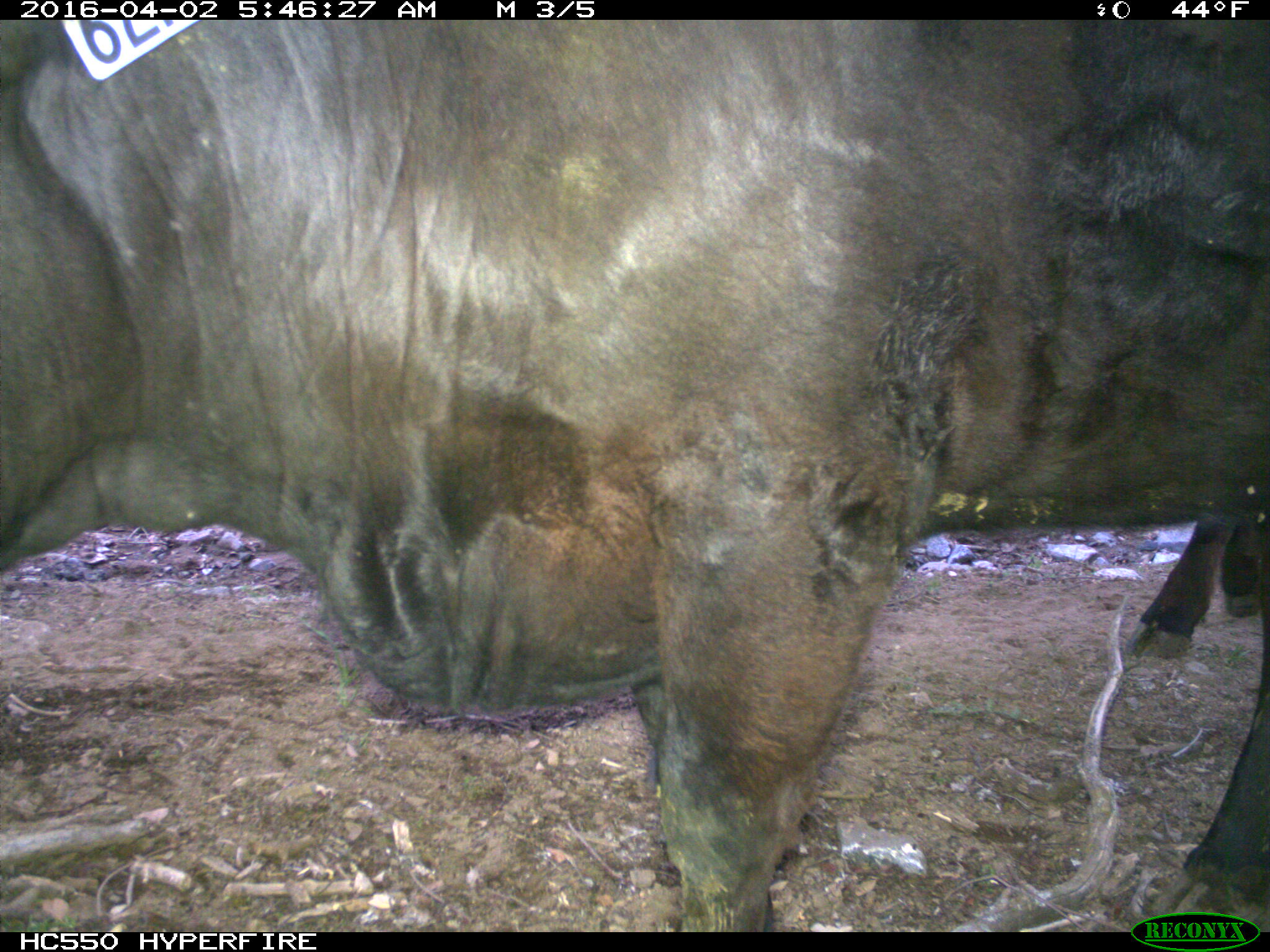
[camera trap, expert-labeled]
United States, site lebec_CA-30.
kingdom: Animalia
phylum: Chordata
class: Mammalia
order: Artiodactyla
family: Bovidae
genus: Bos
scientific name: Bos taurus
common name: domestic cow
Bos taurus (domestic cow).